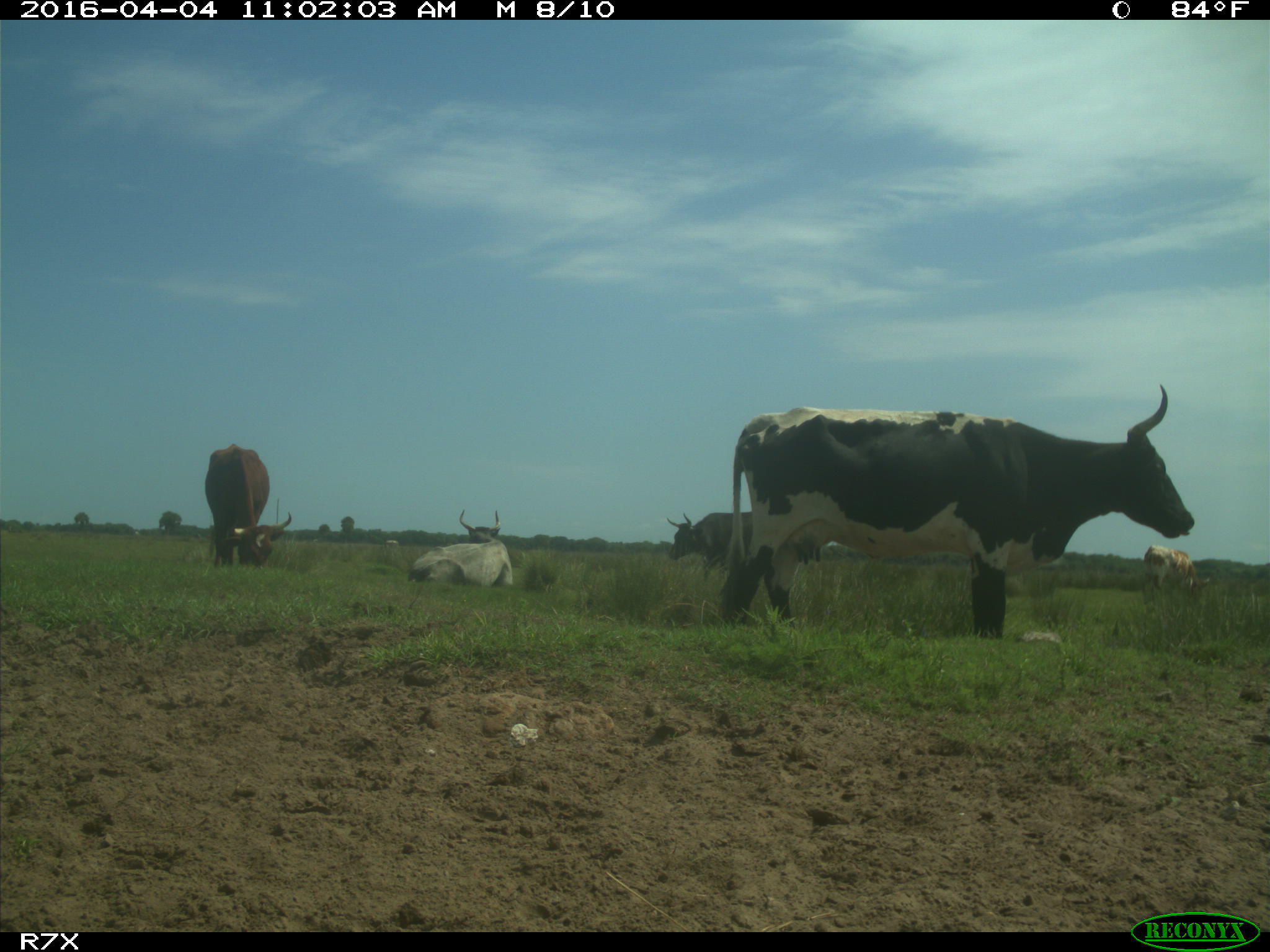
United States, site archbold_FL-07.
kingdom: Animalia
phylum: Chordata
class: Mammalia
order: Artiodactyla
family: Bovidae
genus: Bos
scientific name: Bos taurus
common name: domestic cow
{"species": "Bos taurus (domestic cow)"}